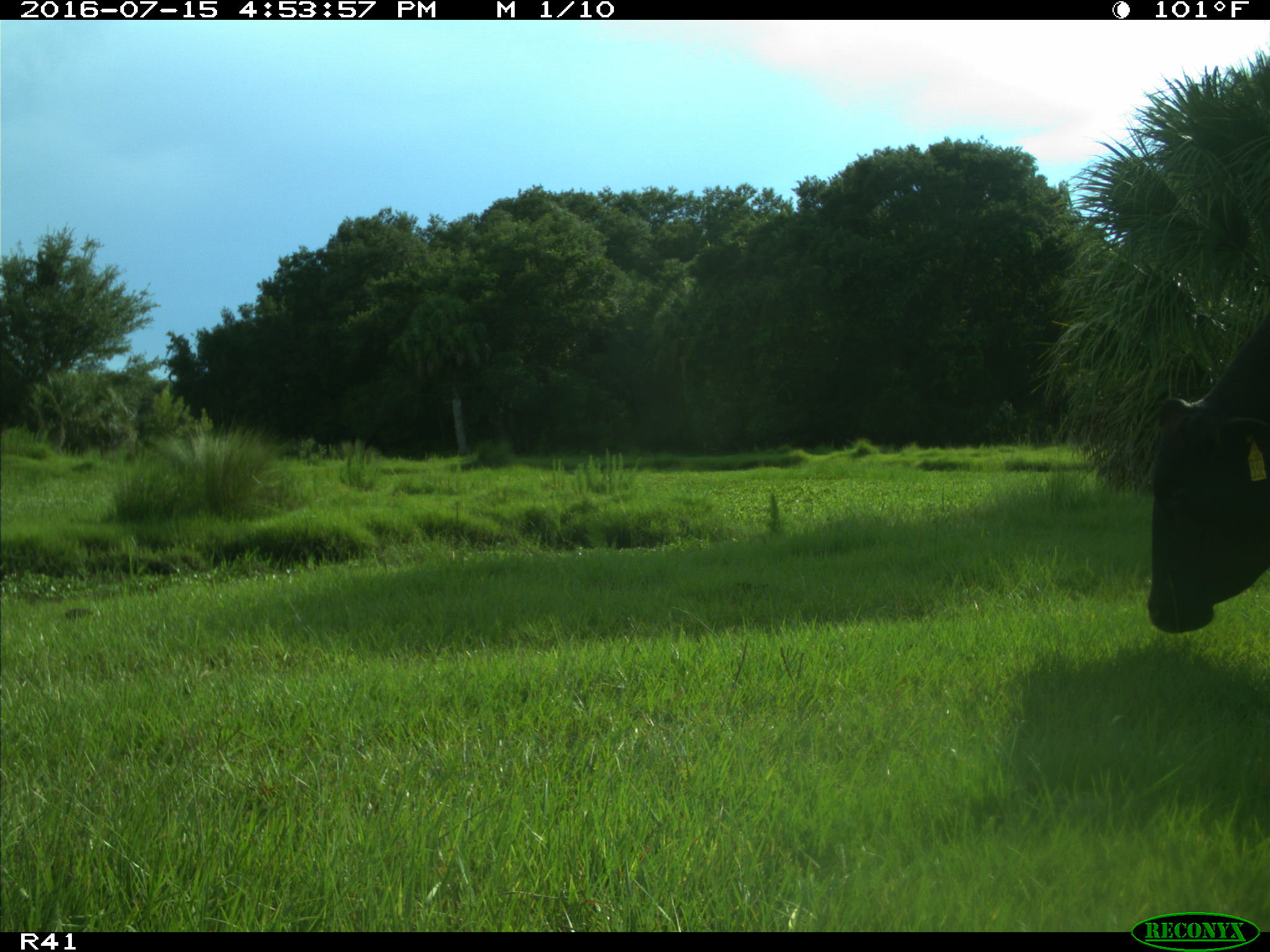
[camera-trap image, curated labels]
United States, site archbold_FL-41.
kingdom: Animalia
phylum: Chordata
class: Mammalia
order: Artiodactyla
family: Bovidae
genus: Bos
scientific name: Bos taurus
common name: domestic cow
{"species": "Bos taurus (domestic cow)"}